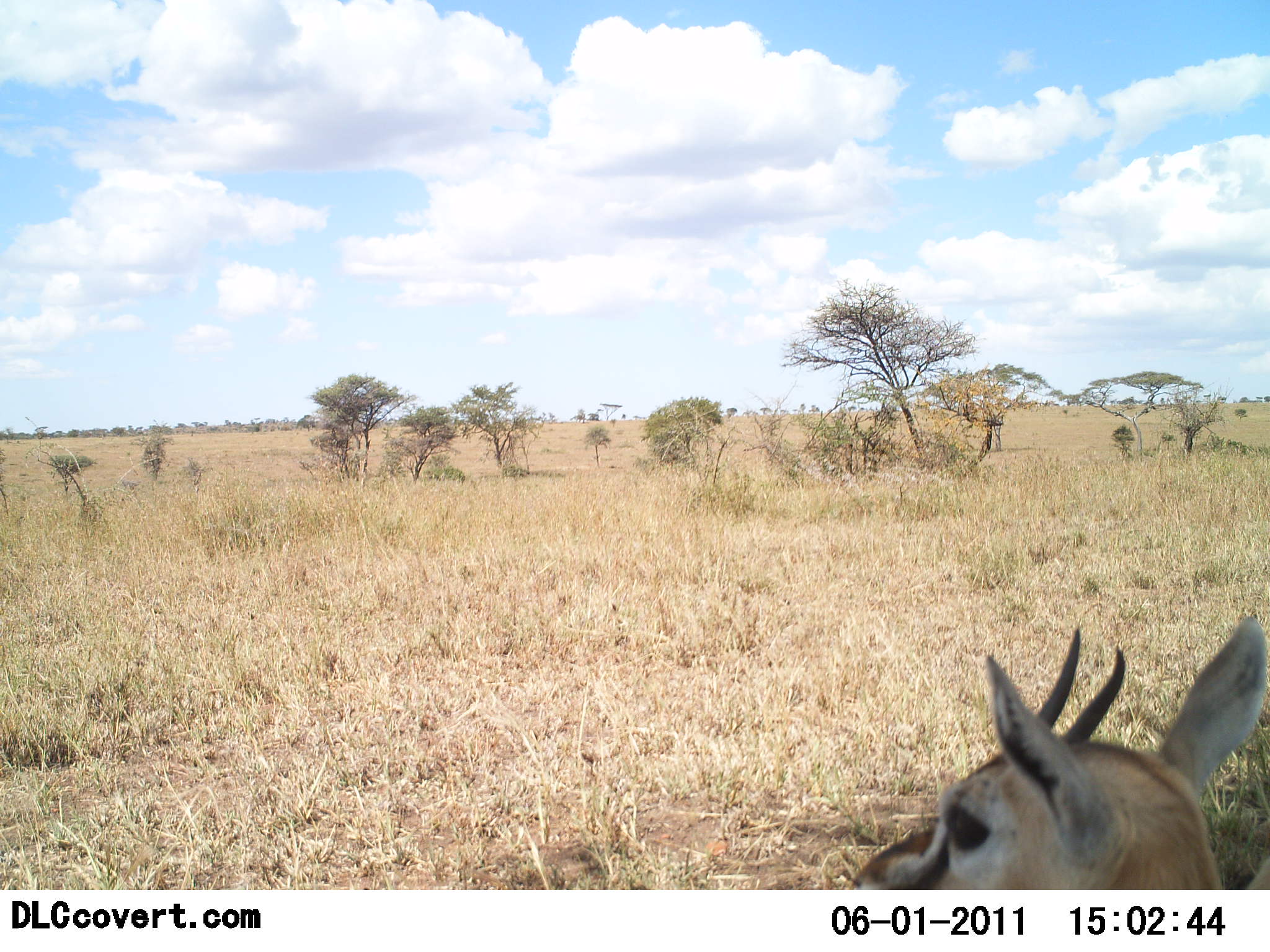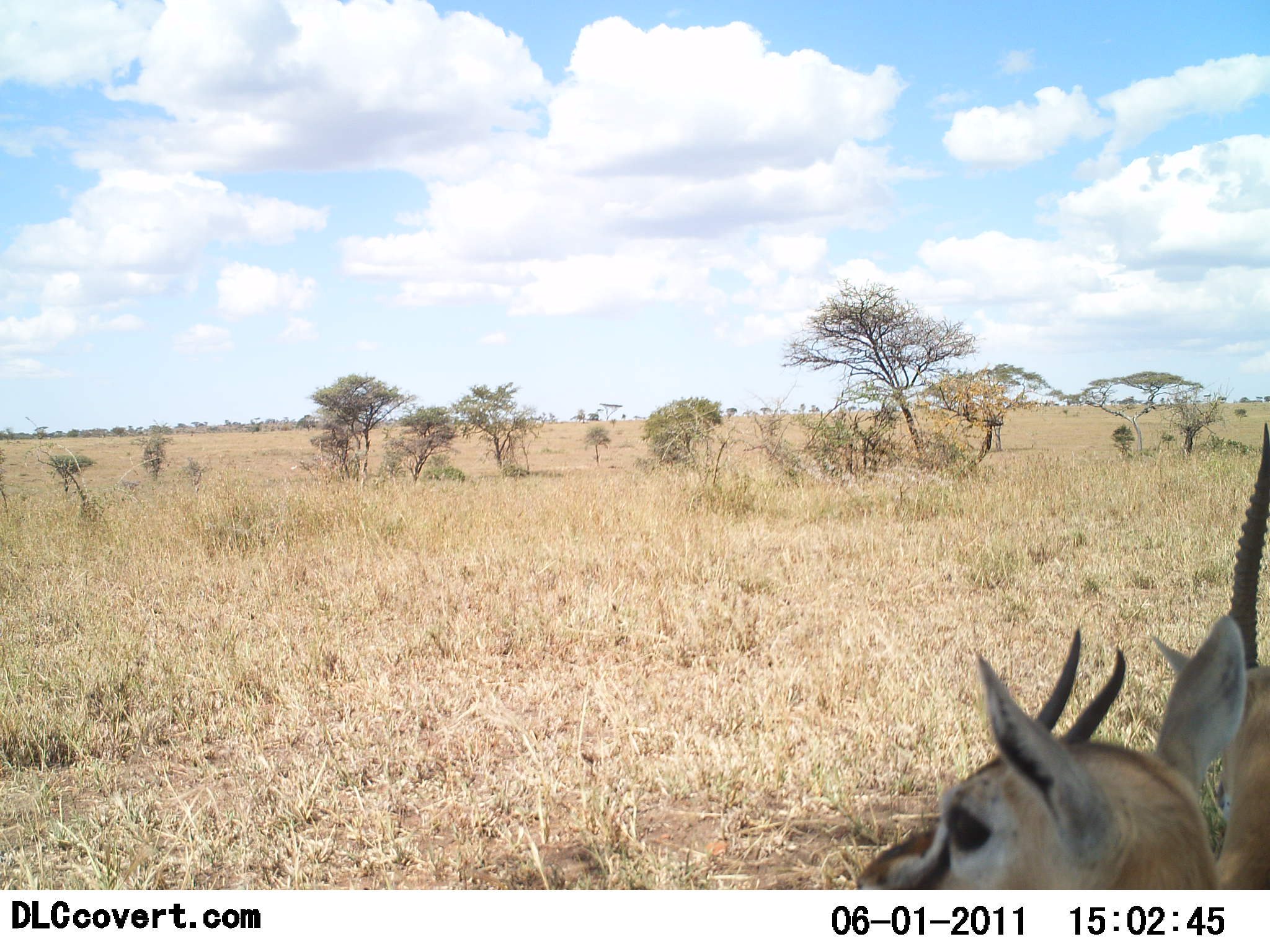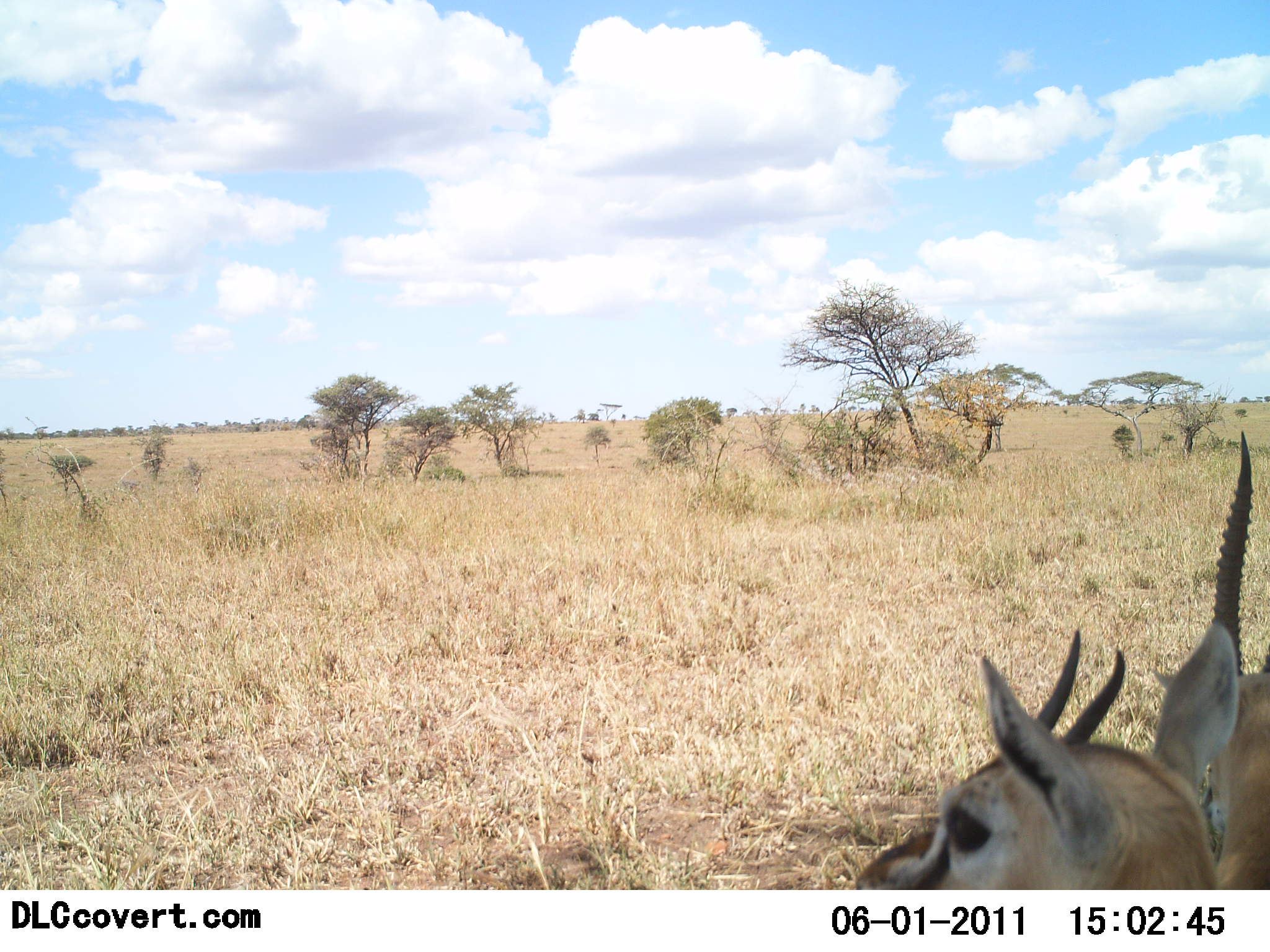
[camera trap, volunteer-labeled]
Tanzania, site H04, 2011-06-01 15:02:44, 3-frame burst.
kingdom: Animalia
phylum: Chordata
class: Mammalia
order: Artiodactyla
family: Bovidae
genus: Eudorcas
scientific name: Eudorcas thomsonii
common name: thomson's gazelle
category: gazellethomsons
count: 2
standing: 71%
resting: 21%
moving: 7%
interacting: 7%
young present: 0%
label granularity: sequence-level